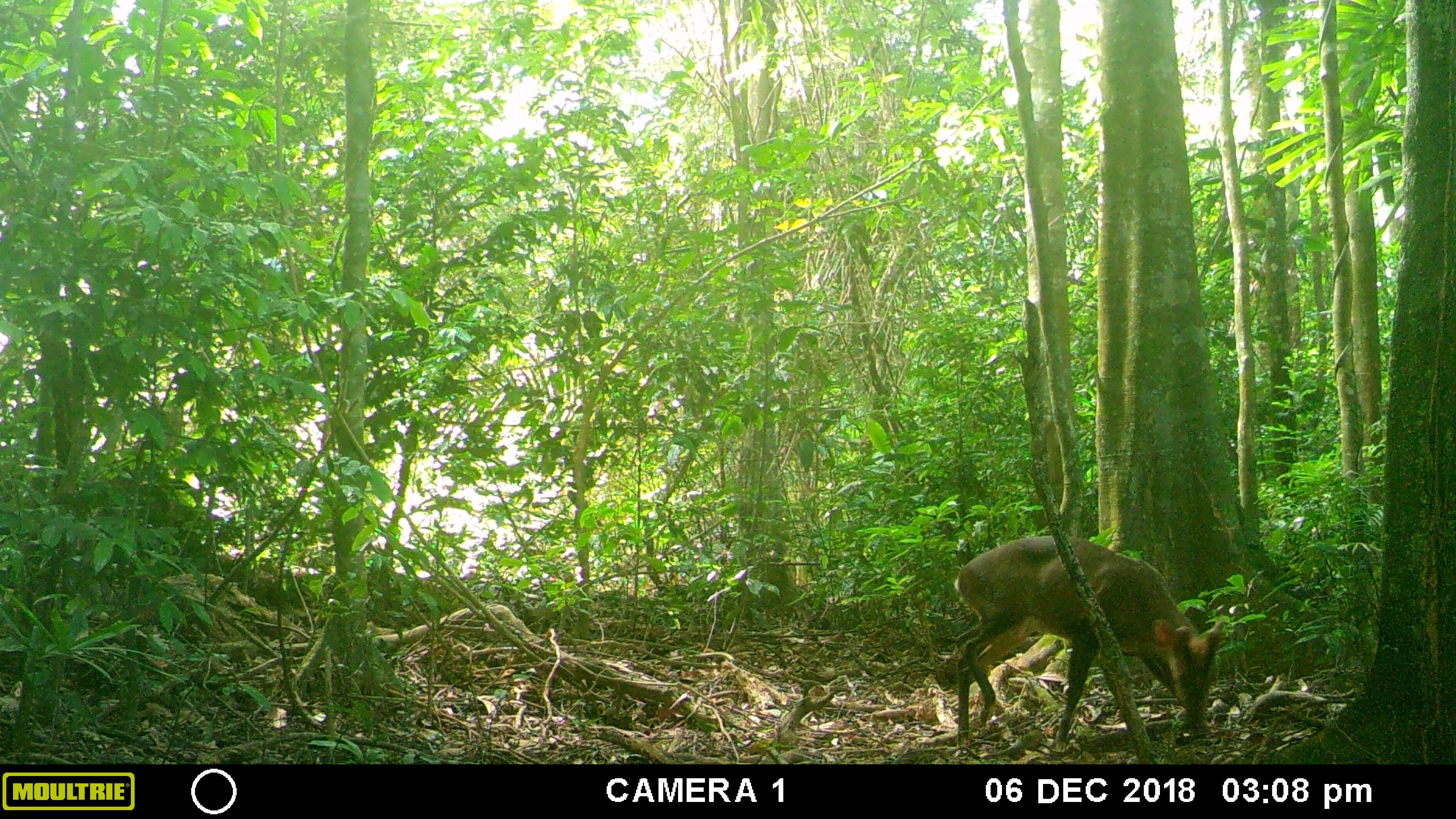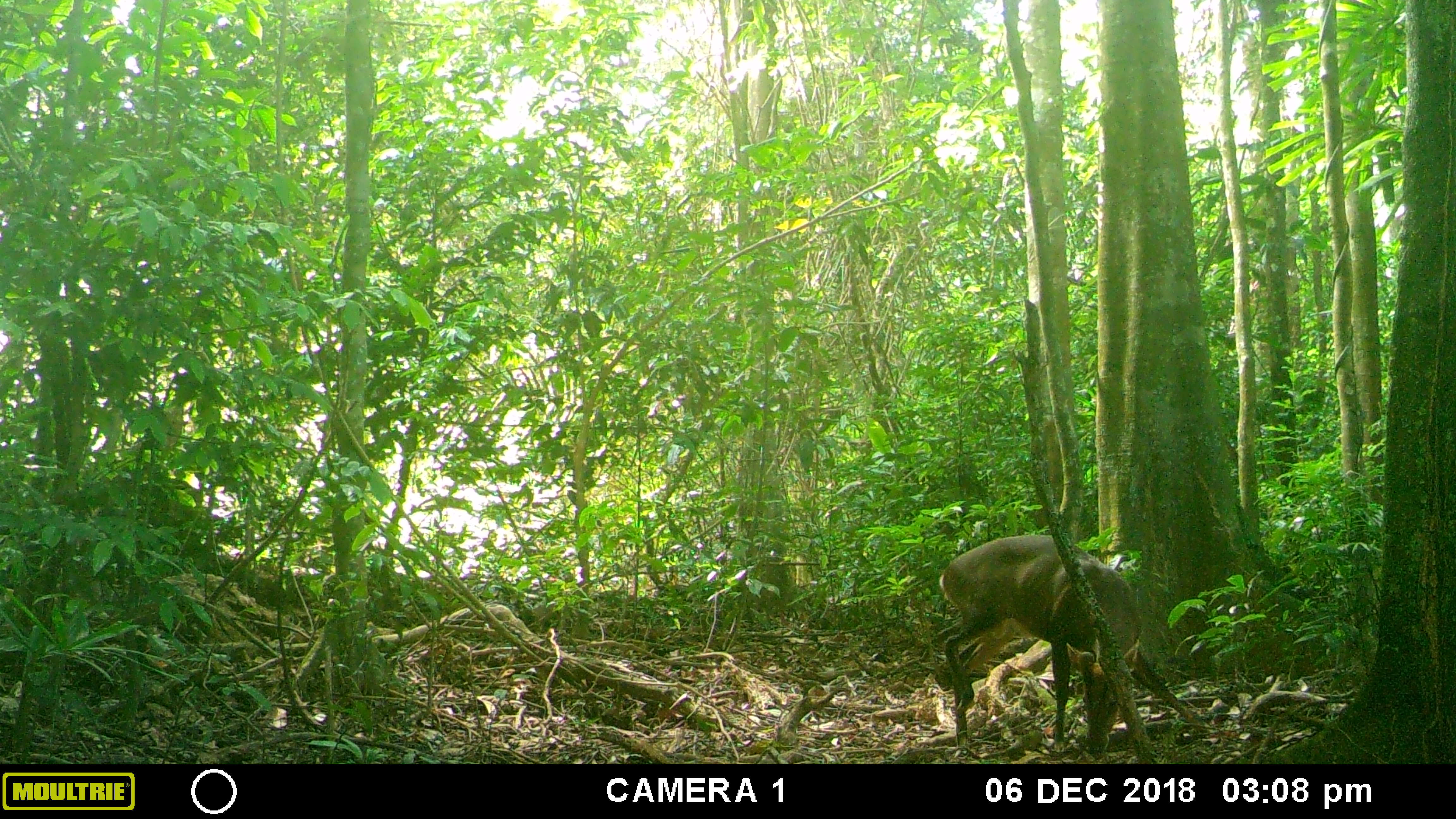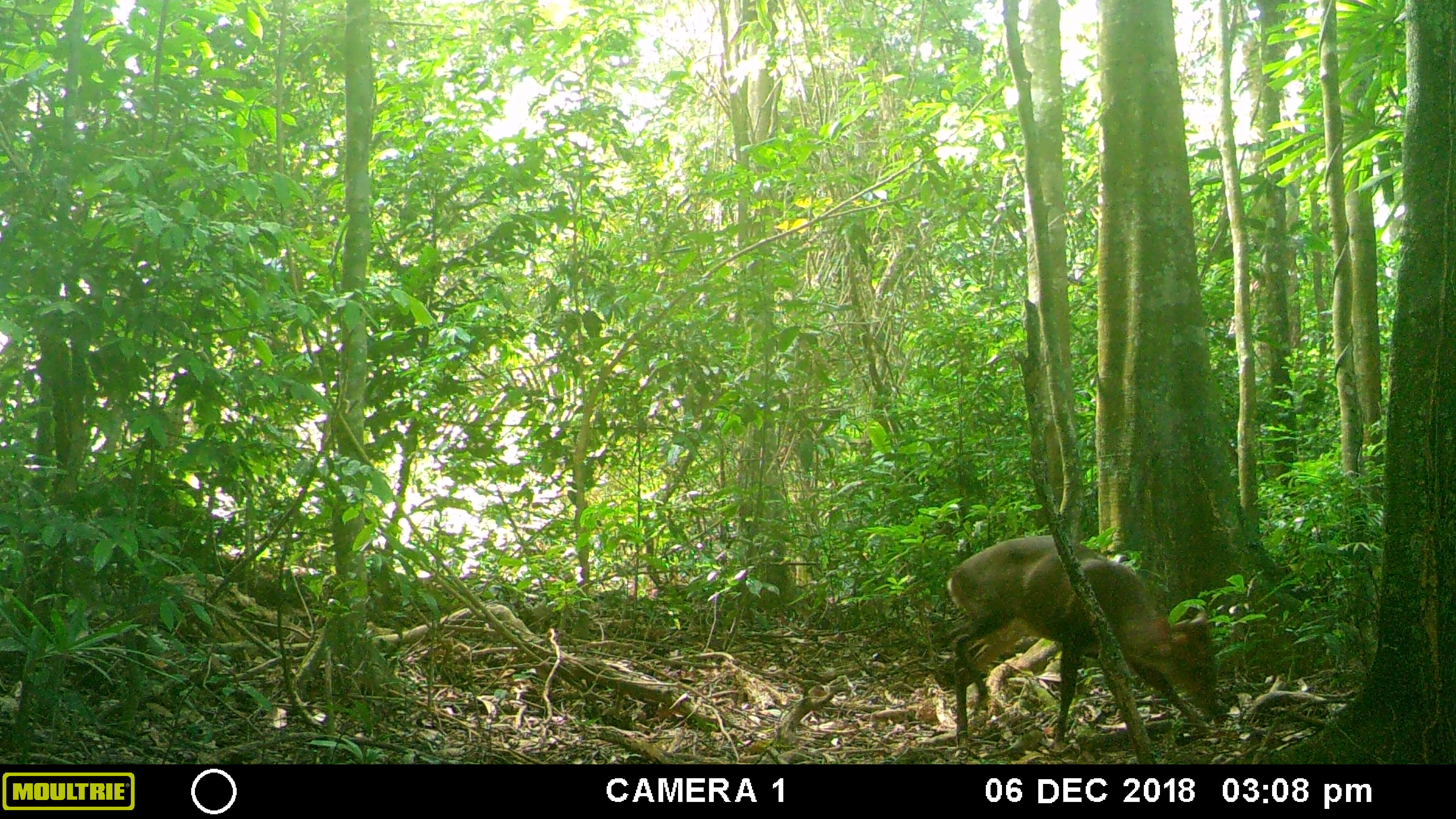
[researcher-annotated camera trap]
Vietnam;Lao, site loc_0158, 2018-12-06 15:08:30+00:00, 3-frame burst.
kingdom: Animalia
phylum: Chordata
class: Mammalia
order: Artiodactyla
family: Cervidae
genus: Muntiacus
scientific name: Muntiacus vuquangensis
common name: large-antlered muntjac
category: large antlered muntjac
Large antlered muntjac (large-antlered muntjac) (Muntiacus vuquangensis). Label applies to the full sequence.